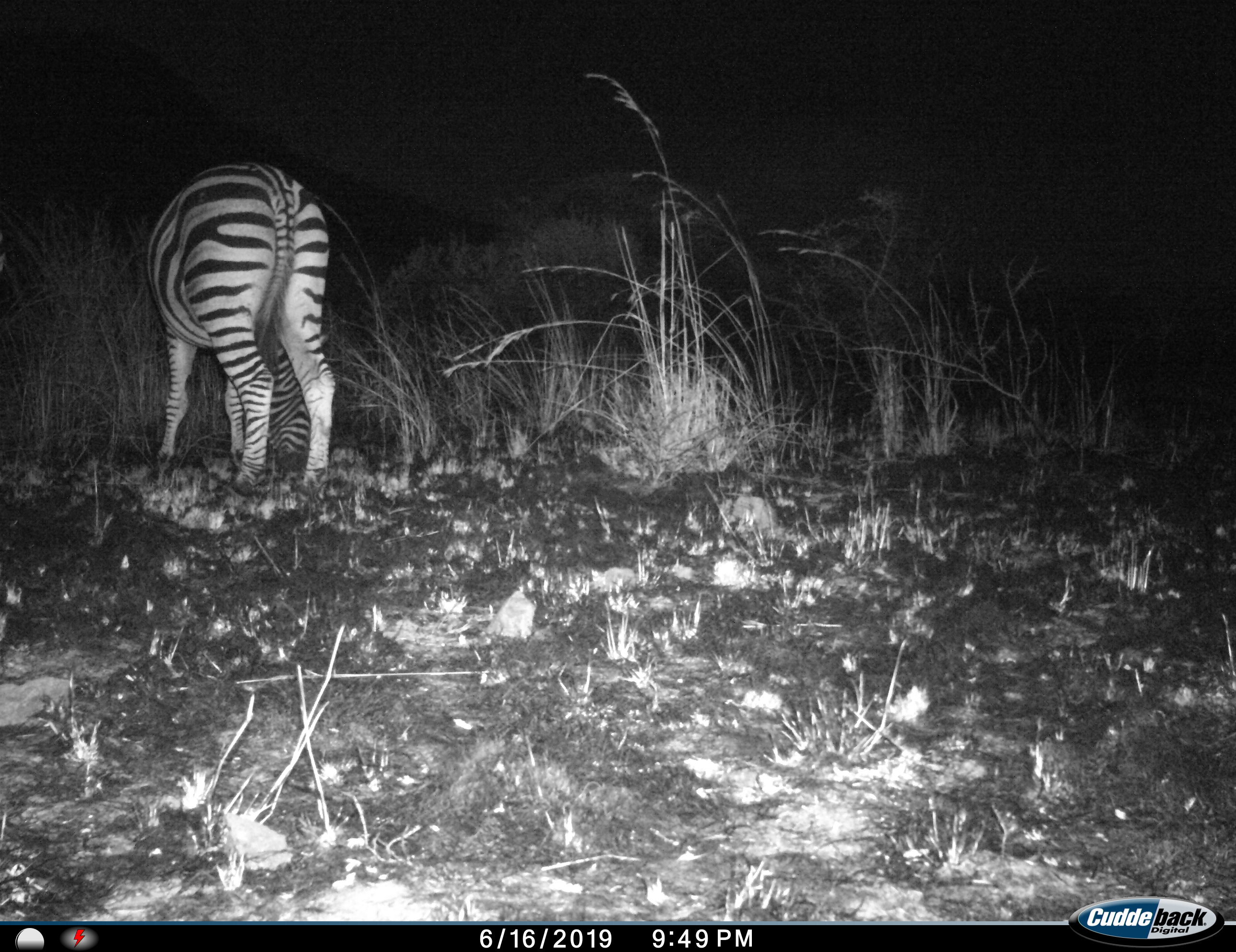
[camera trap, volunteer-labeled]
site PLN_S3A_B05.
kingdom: Animalia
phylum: Chordata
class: Mammalia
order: Perissodactyla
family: Equidae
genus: Equus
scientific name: Equus quagga burchellii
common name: burchell's zebra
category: zebraburchells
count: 1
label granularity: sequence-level